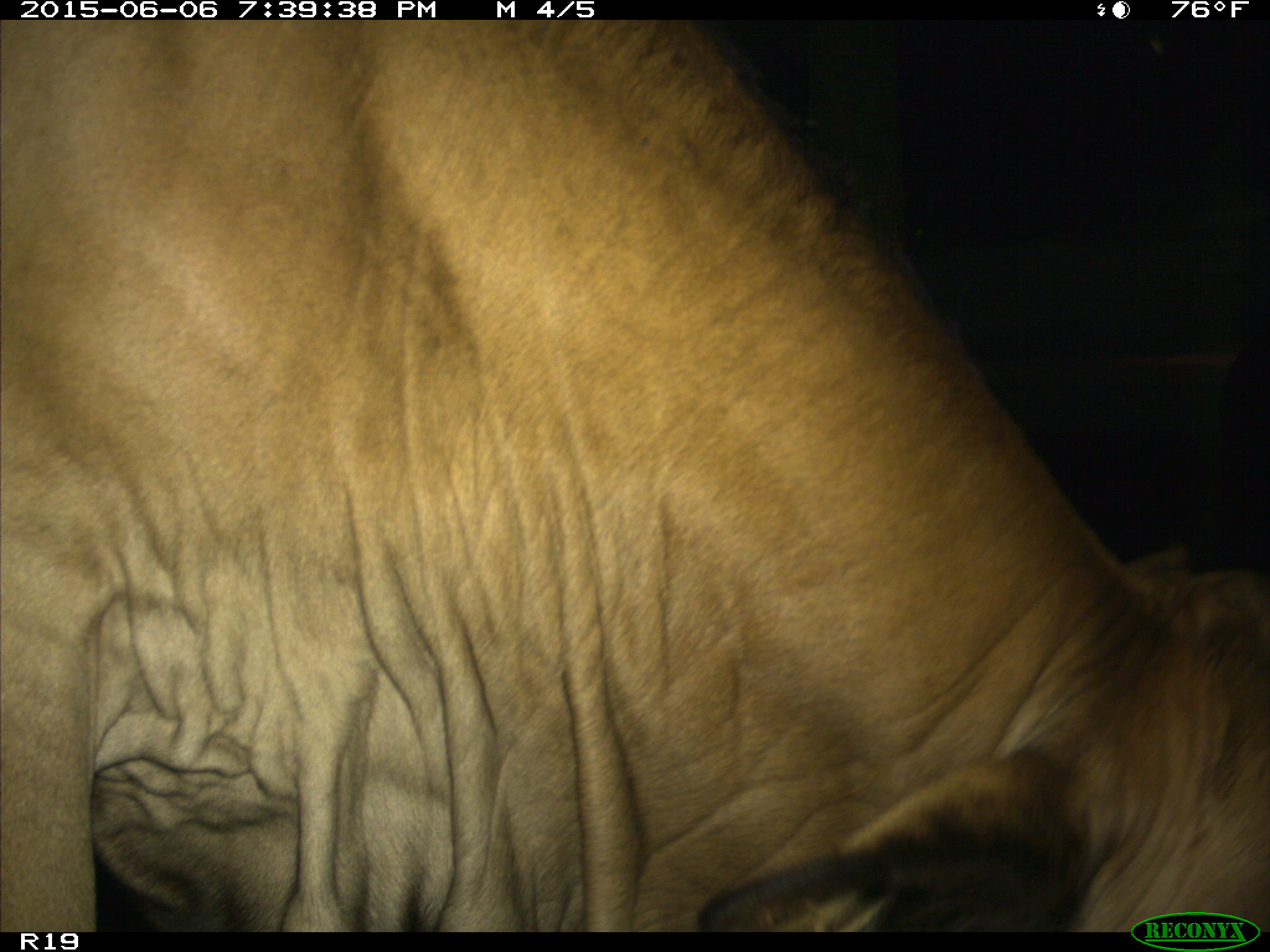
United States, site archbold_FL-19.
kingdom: Animalia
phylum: Chordata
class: Mammalia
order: Artiodactyla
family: Bovidae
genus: Bos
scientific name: Bos taurus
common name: domestic cow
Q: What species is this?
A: Bos taurus (domestic cow).